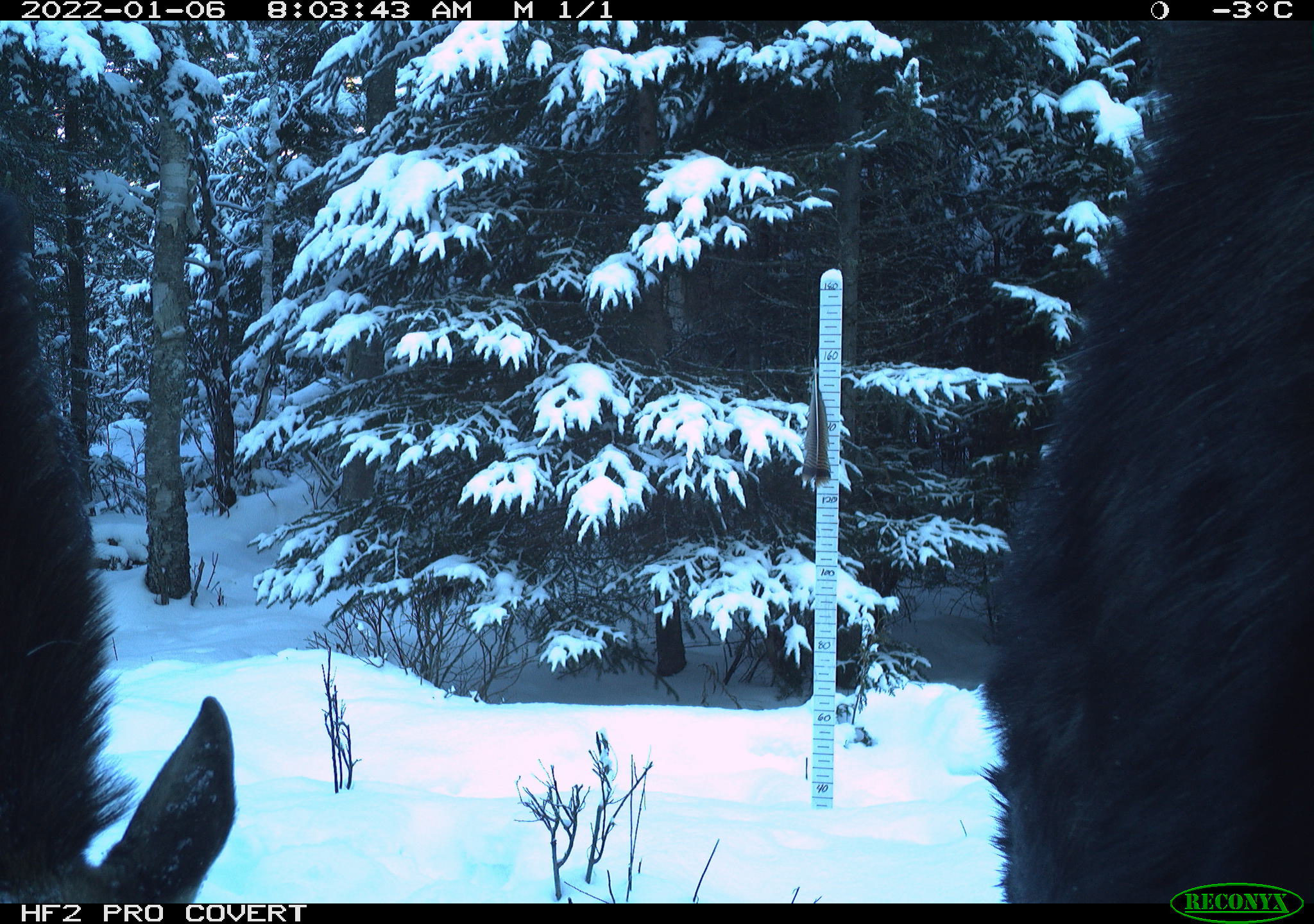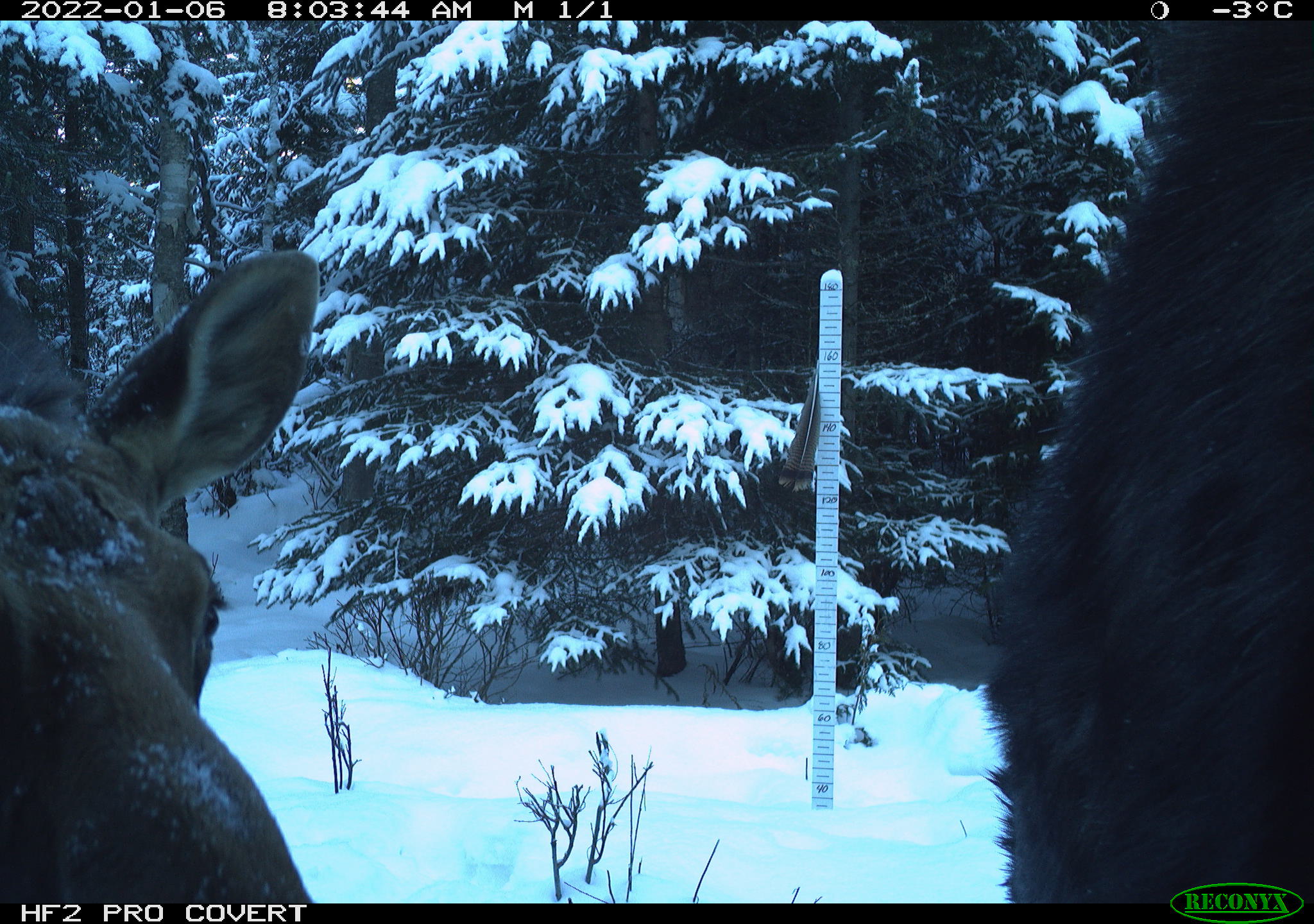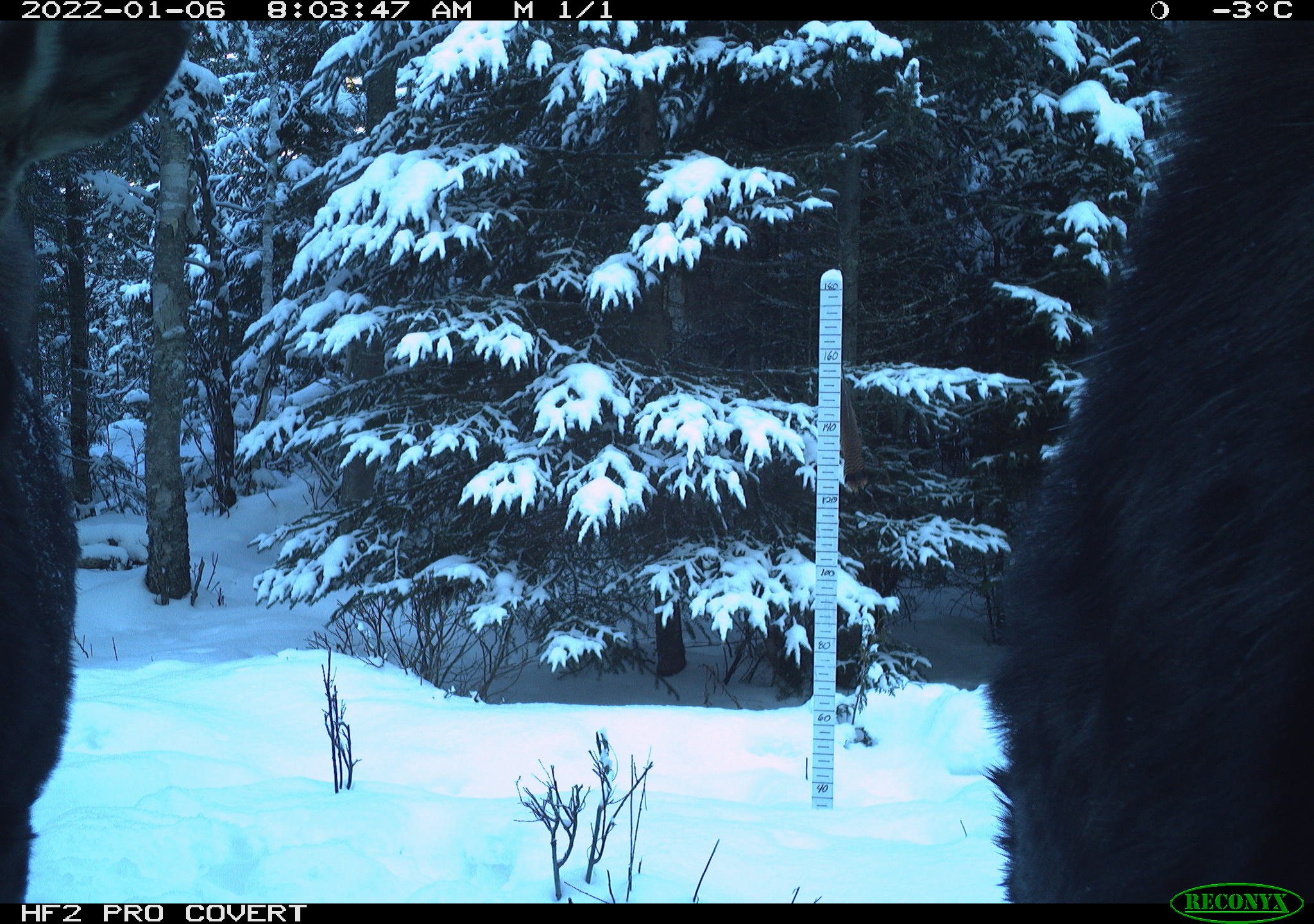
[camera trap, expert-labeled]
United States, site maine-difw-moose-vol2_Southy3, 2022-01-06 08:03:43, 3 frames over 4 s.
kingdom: Animalia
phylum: Chordata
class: Mammalia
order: Artiodactyla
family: Cervidae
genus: Alces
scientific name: Alces alces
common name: moose